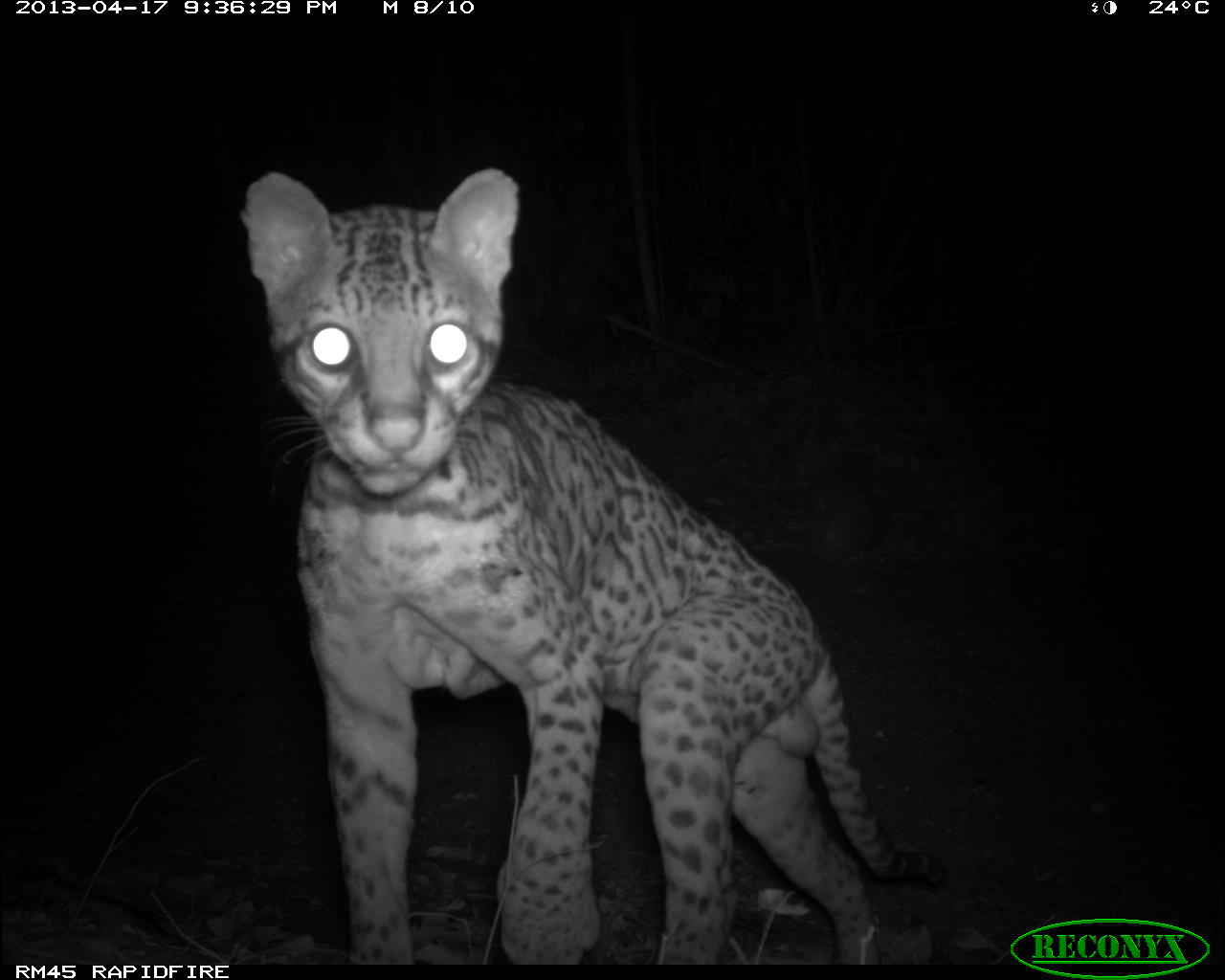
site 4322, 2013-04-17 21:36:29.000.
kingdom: Animalia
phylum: Chordata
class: Mammalia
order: Carnivora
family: Felidae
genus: Leopardus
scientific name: Leopardus pardalis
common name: ocelot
Leopardus pardalis (ocelot), count 1, sex male.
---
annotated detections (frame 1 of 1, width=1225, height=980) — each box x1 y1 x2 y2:
leopardus pardalis: 237 166 947 964